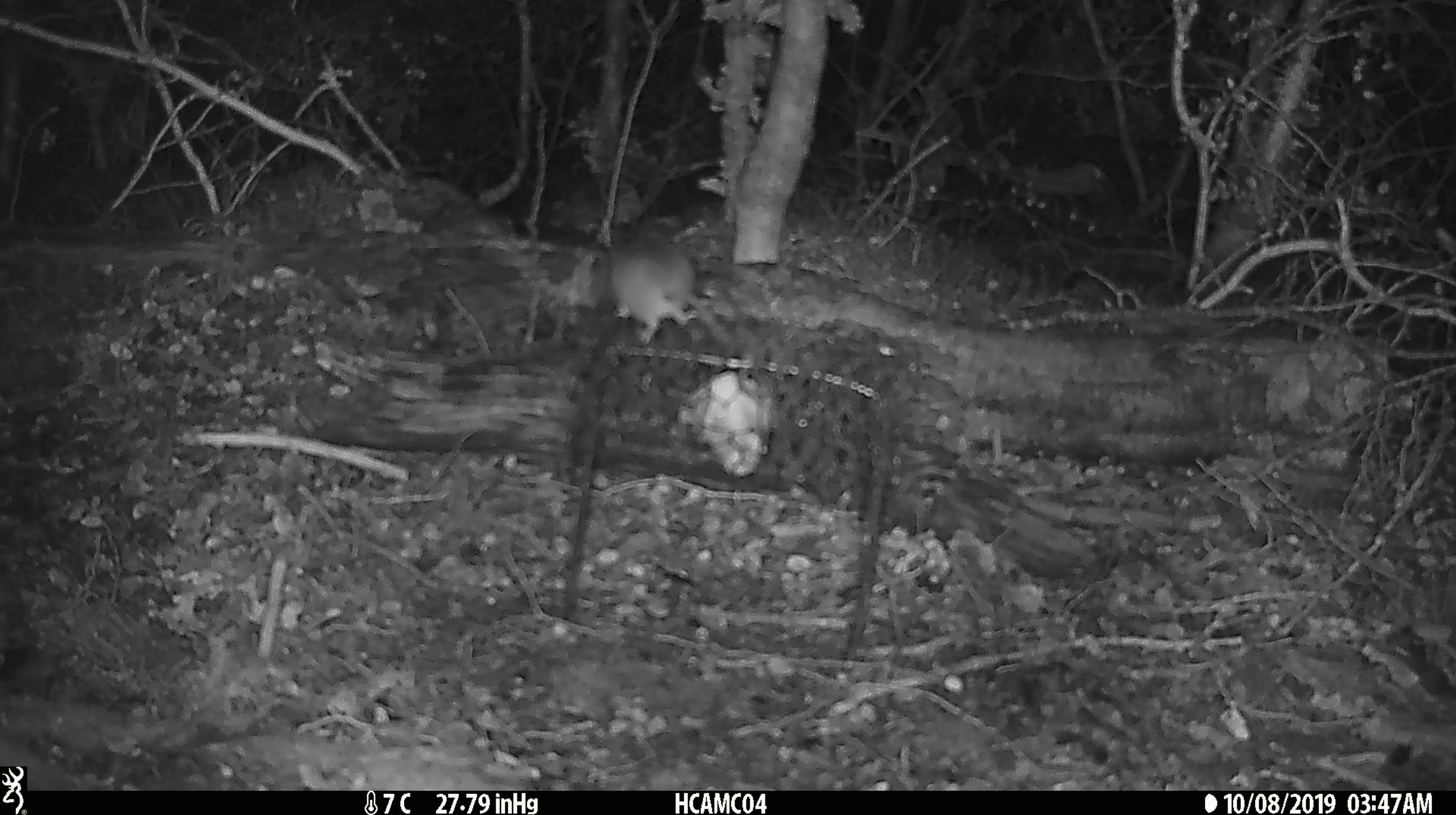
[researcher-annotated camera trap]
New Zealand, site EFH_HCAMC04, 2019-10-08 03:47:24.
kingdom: Animalia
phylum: Chordata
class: Mammalia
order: Rodentia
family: Muridae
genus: Mus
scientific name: Mus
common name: mouse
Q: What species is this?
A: Mouse (Mus).